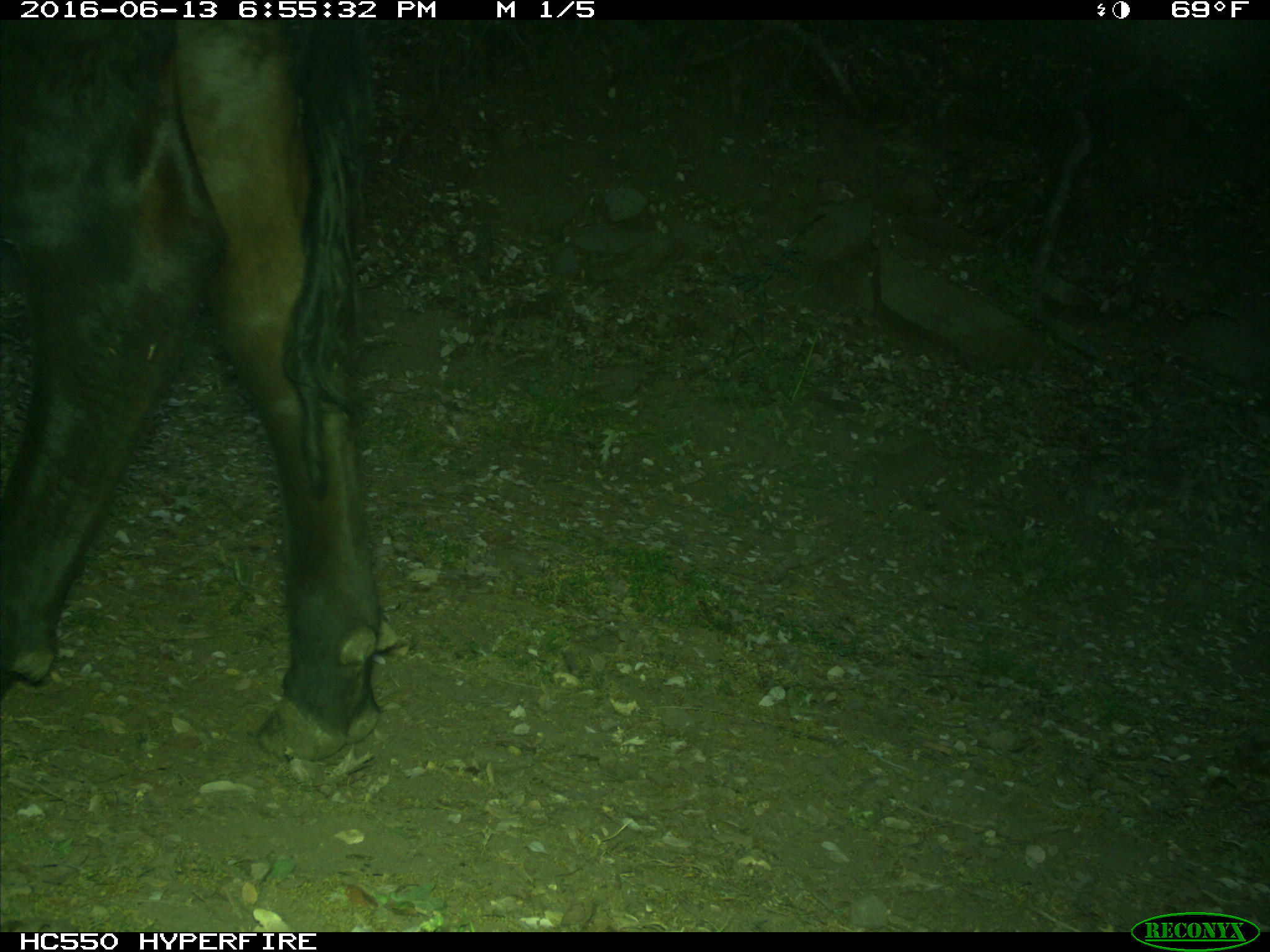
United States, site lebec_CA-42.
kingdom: Animalia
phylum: Chordata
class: Mammalia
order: Artiodactyla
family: Bovidae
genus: Bos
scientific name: Bos taurus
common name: domestic cow